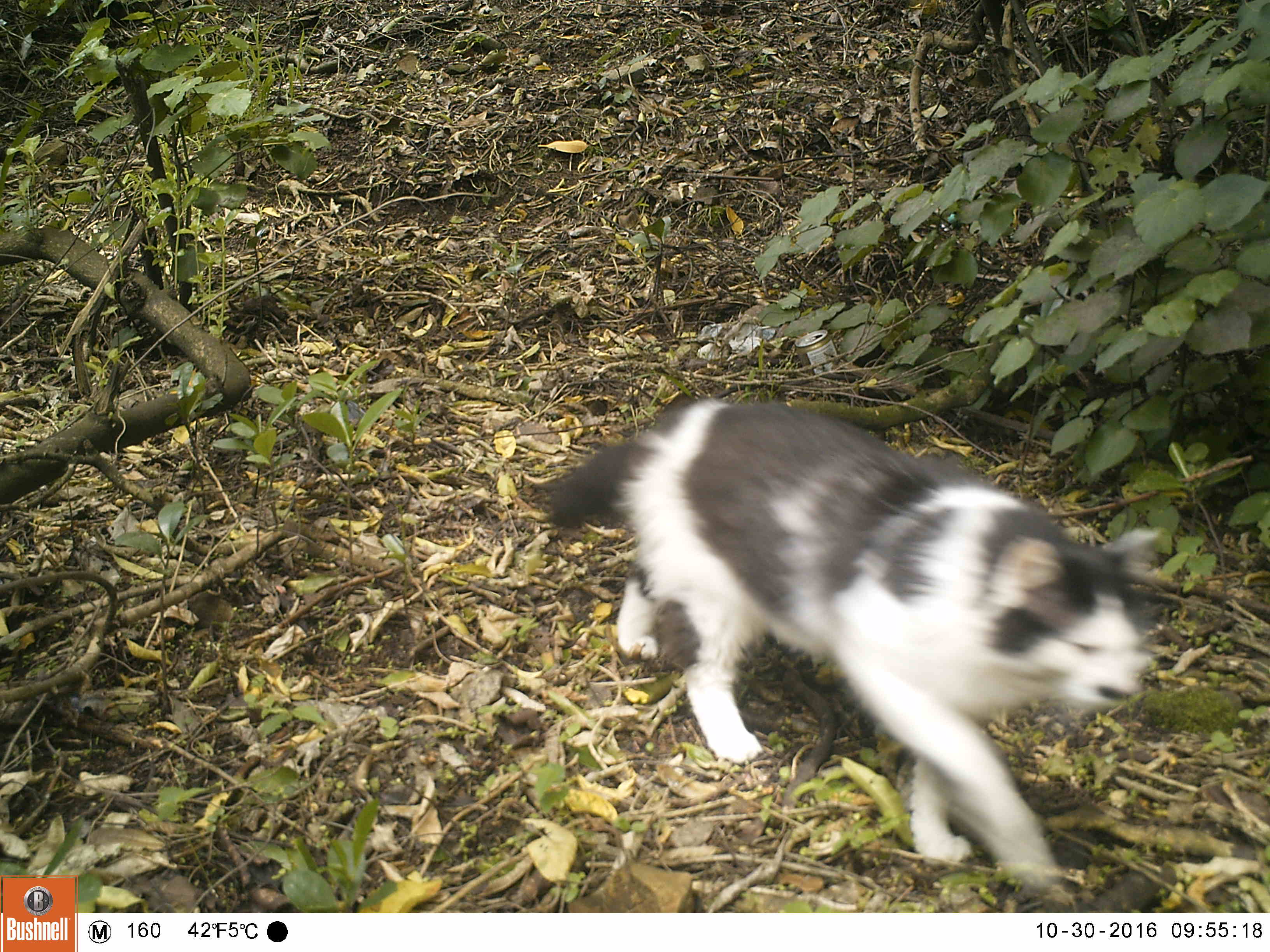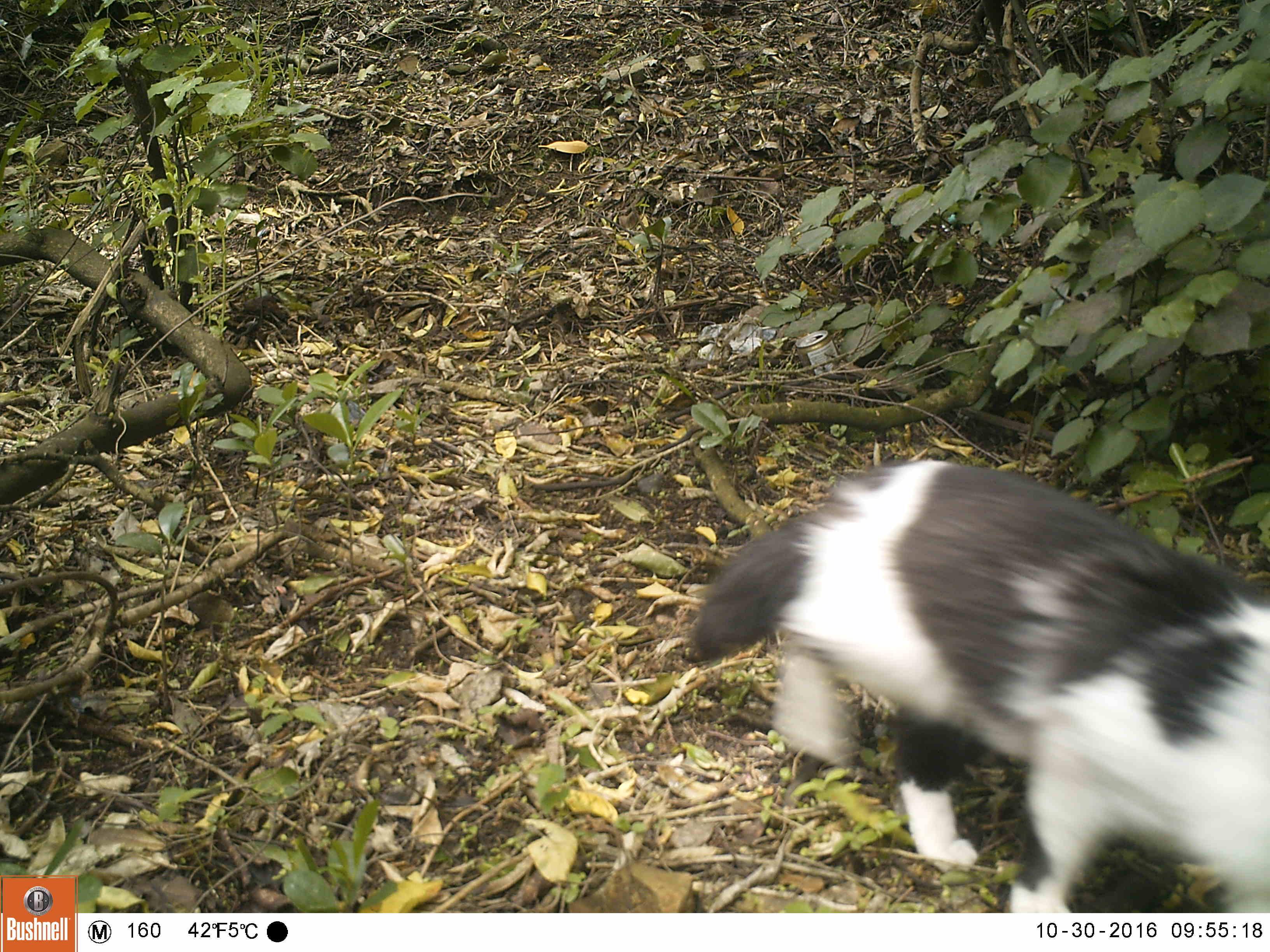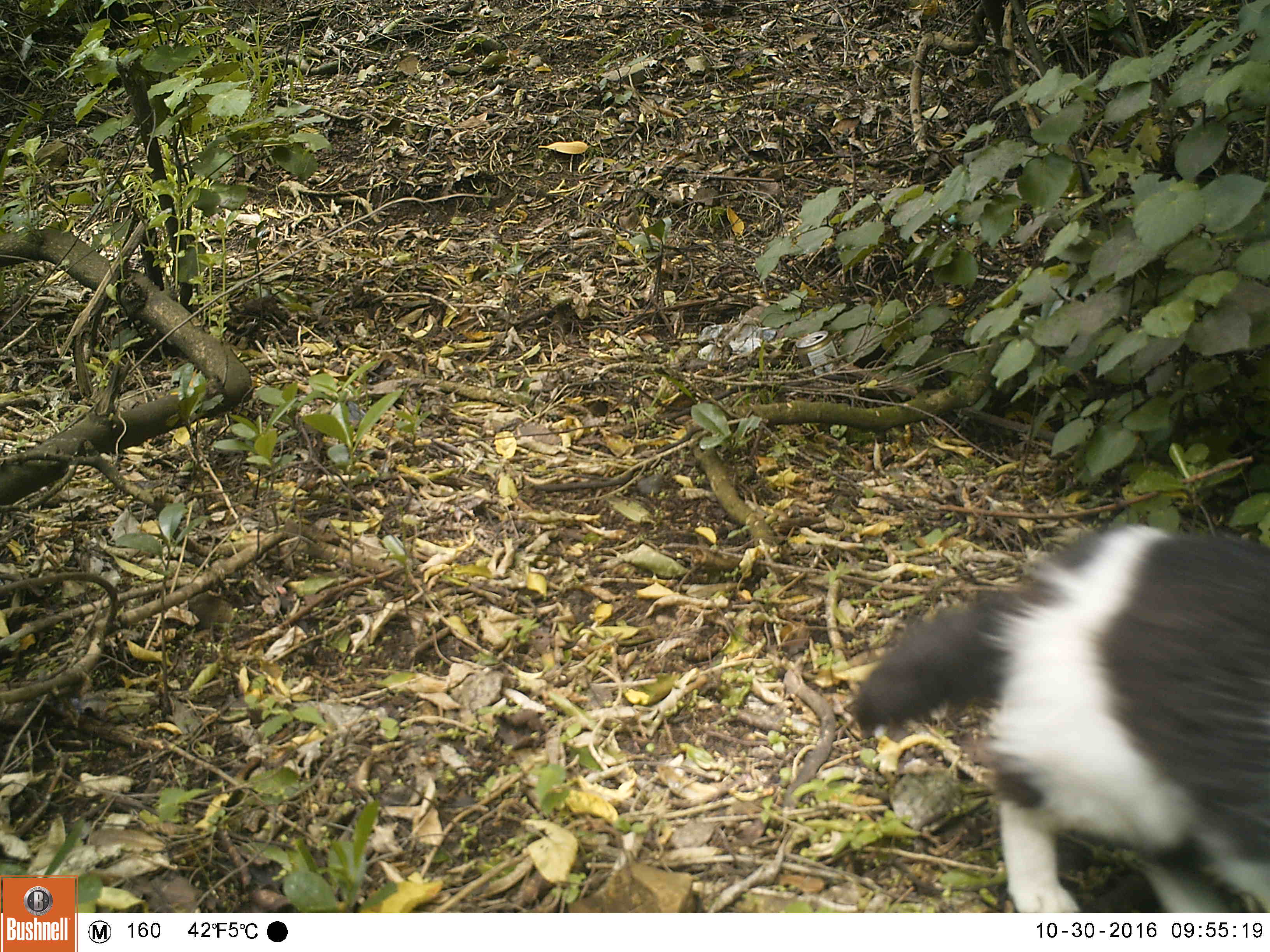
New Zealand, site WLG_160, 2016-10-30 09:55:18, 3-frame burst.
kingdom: Animalia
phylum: Chordata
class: Mammalia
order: Carnivora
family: Felidae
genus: Felis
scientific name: Felis catus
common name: domestic cat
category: cat